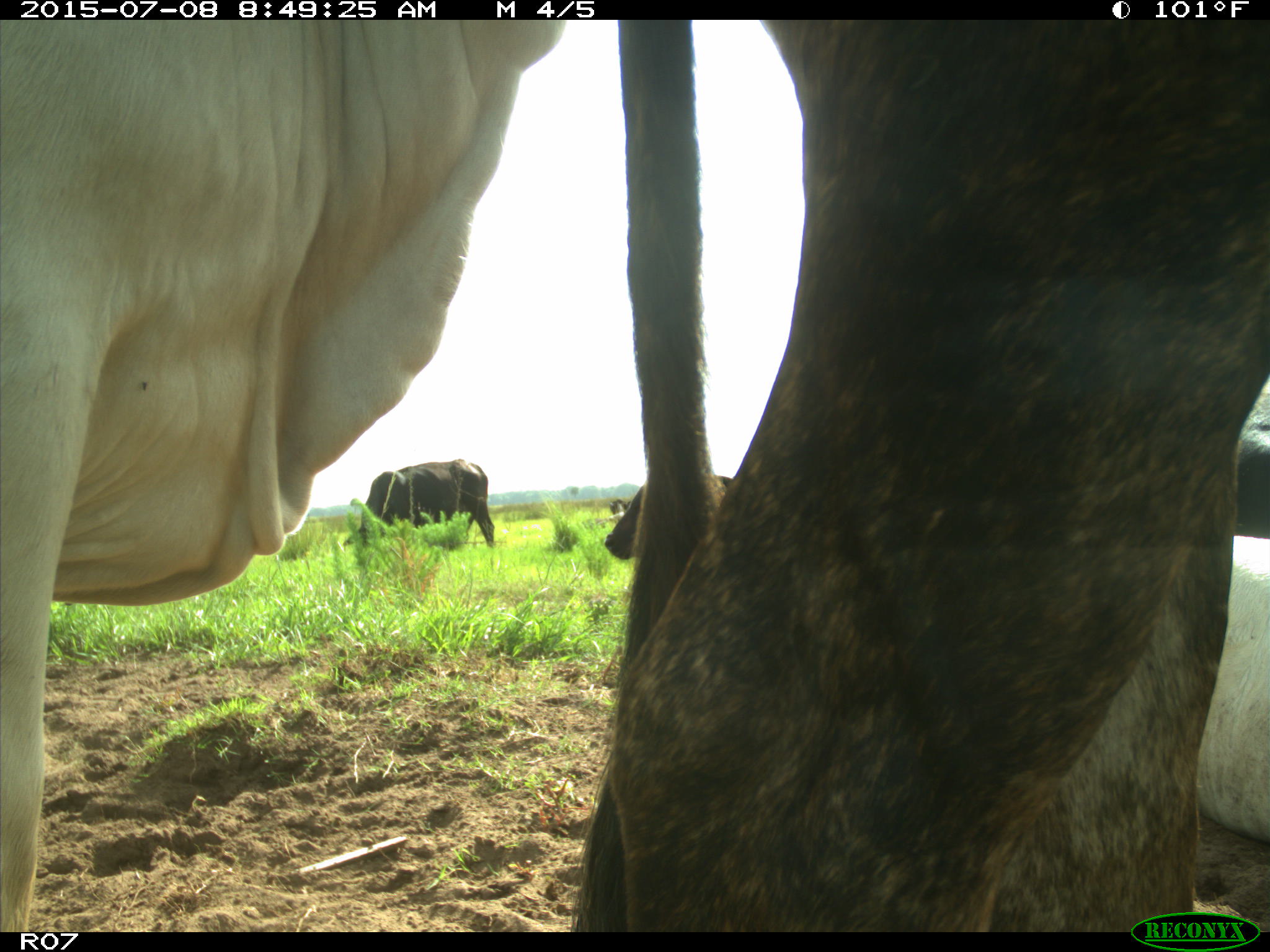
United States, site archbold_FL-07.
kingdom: Animalia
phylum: Chordata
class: Mammalia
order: Artiodactyla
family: Bovidae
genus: Bos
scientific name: Bos taurus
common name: domestic cow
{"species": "Bos taurus (domestic cow)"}